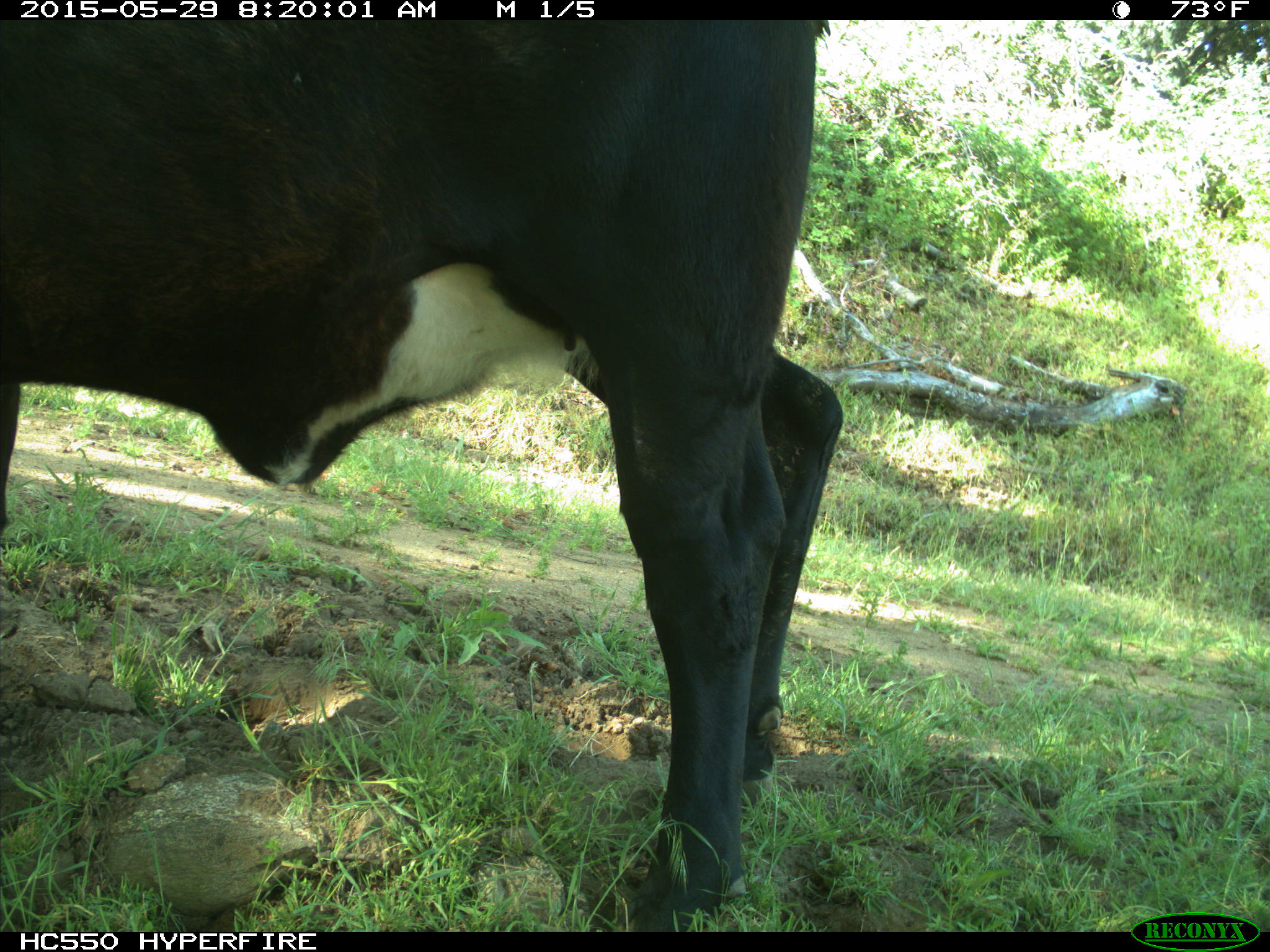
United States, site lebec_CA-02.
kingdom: Animalia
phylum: Chordata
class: Mammalia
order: Artiodactyla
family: Bovidae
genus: Bos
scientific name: Bos taurus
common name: domestic cow